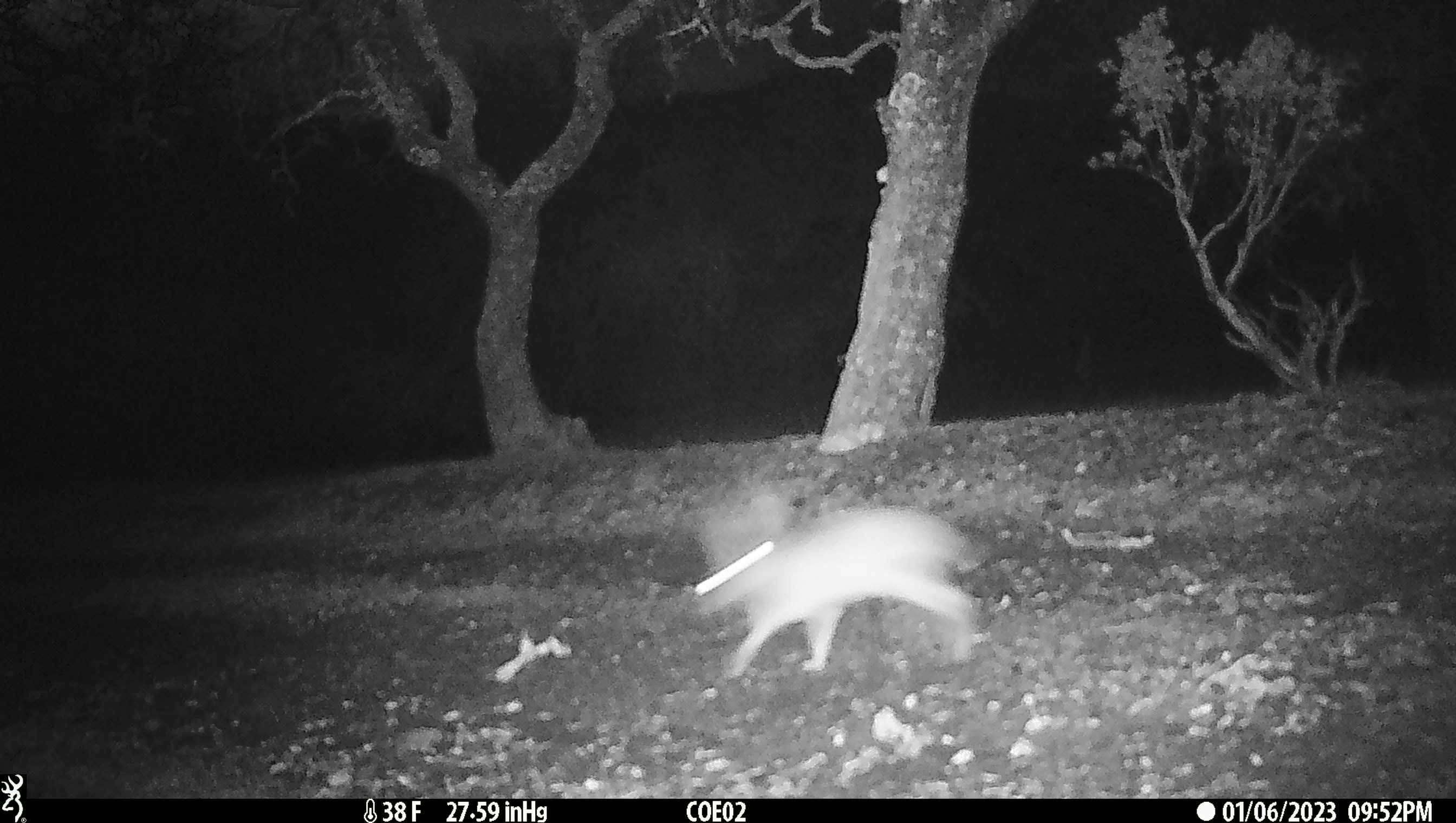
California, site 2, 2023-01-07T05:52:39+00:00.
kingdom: Animalia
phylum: Chordata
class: Mammalia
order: Lagomorpha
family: Leporidae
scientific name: Leporidae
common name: rabbit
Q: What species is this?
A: Rabbit (Leporidae).